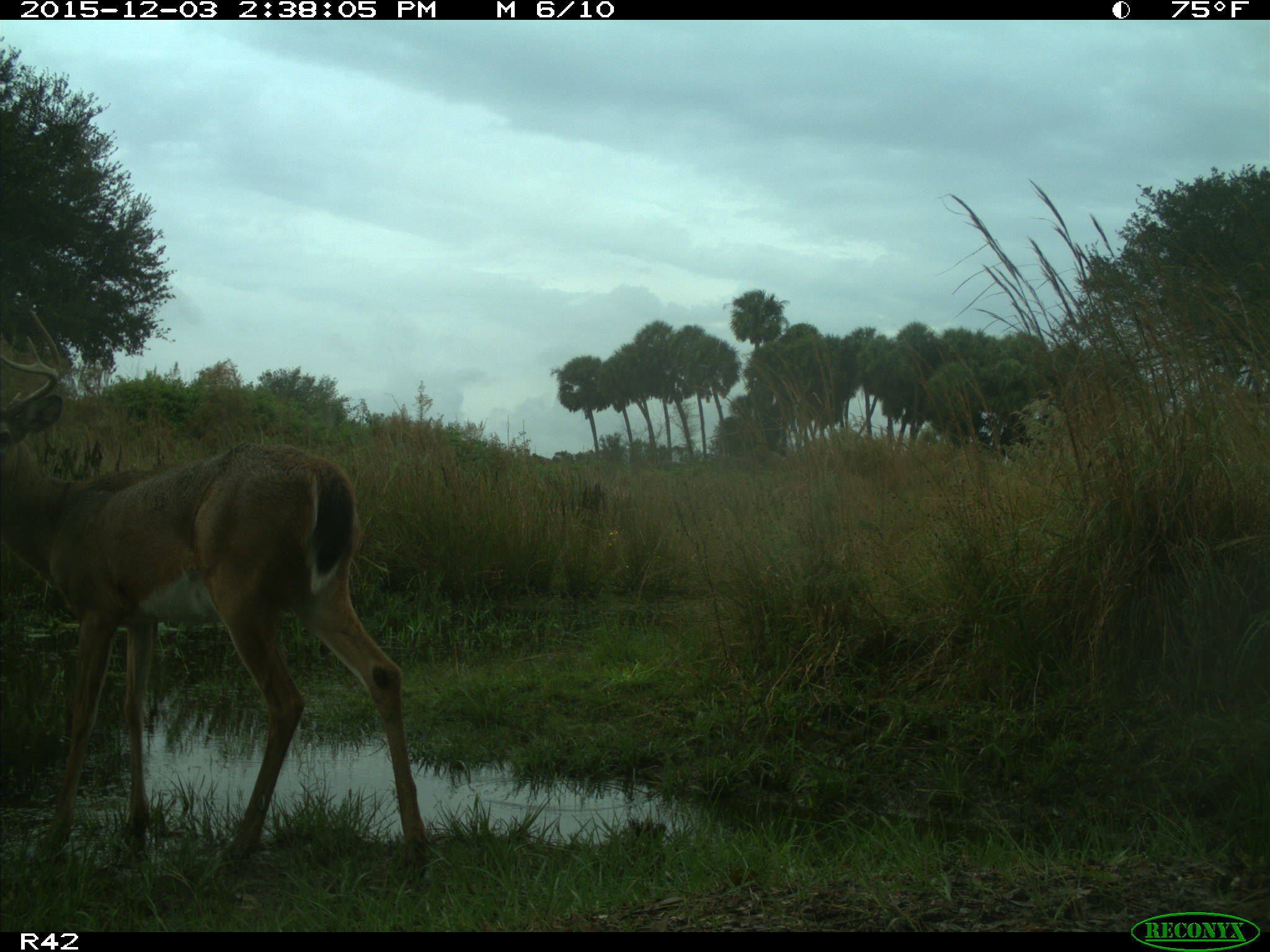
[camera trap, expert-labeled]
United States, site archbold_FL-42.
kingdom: Animalia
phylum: Chordata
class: Mammalia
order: Artiodactyla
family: Cervidae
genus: Odocoileus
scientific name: Odocoileus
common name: deer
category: unidentified deer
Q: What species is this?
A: Unidentified deer (deer) (Odocoileus).